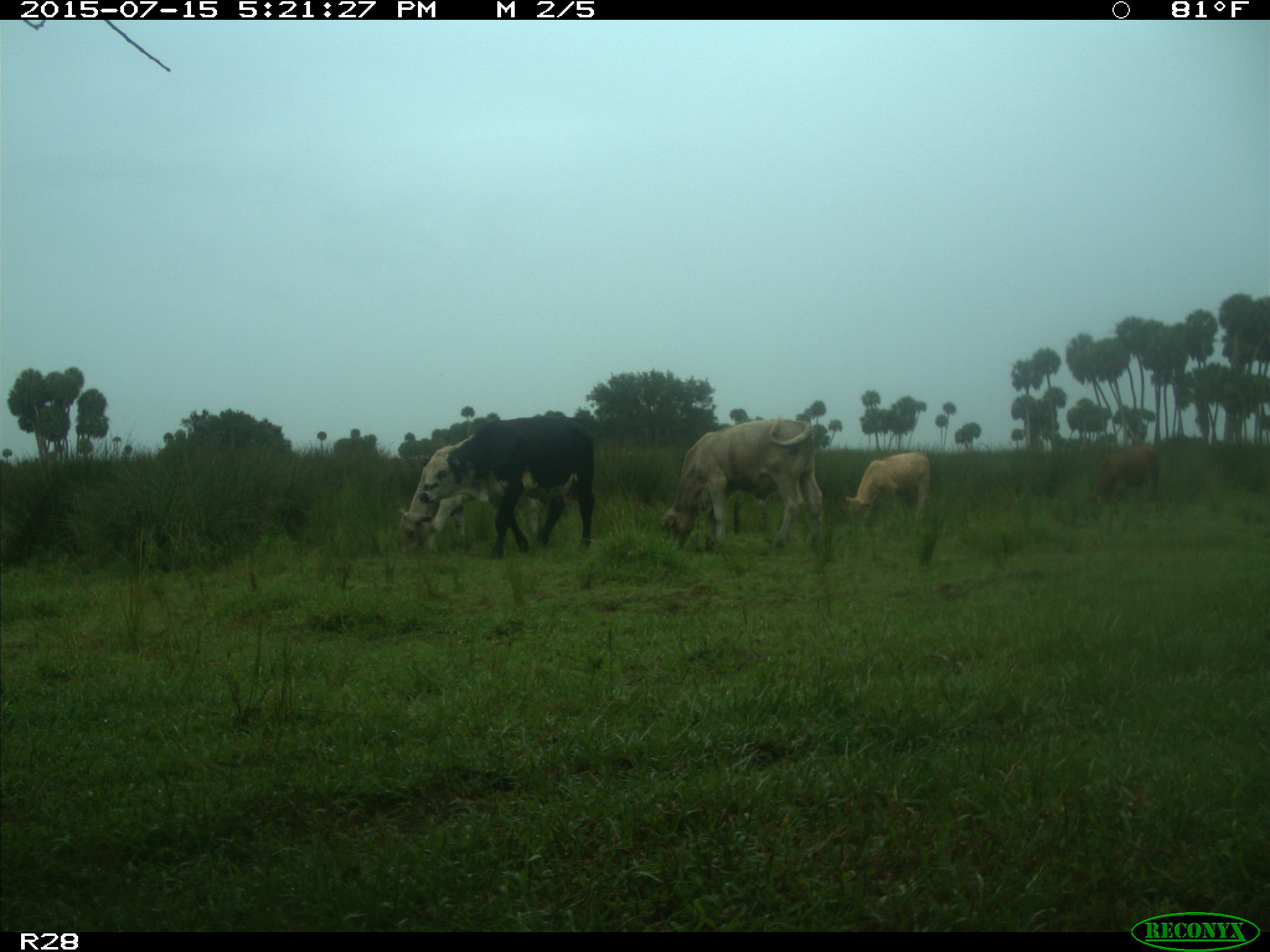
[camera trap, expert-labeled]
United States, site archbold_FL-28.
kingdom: Animalia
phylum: Chordata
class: Mammalia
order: Artiodactyla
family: Bovidae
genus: Bos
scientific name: Bos taurus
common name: domestic cow